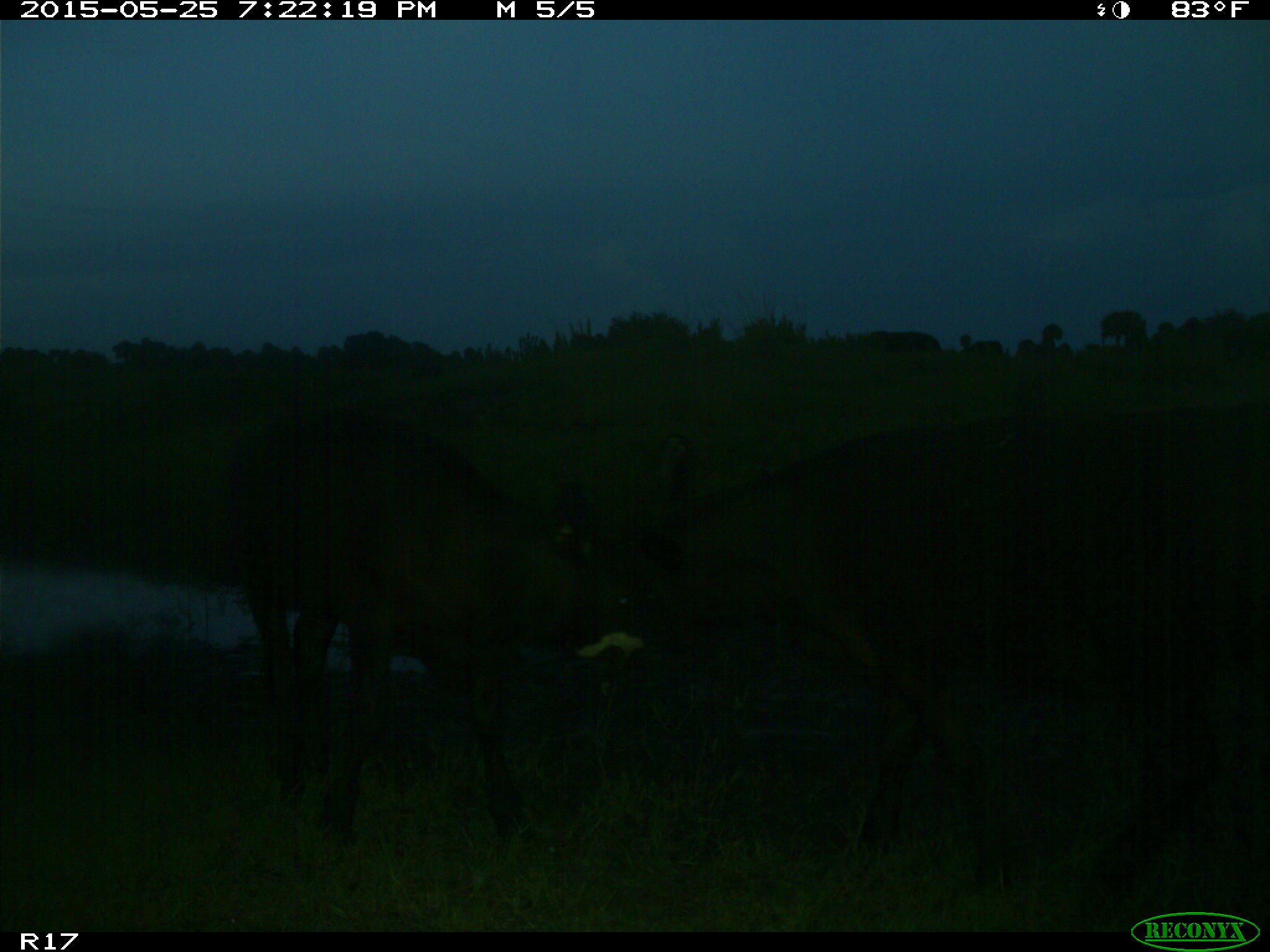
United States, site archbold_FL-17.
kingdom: Animalia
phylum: Chordata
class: Mammalia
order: Artiodactyla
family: Bovidae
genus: Bos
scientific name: Bos taurus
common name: domestic cow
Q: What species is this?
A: Bos taurus (domestic cow).